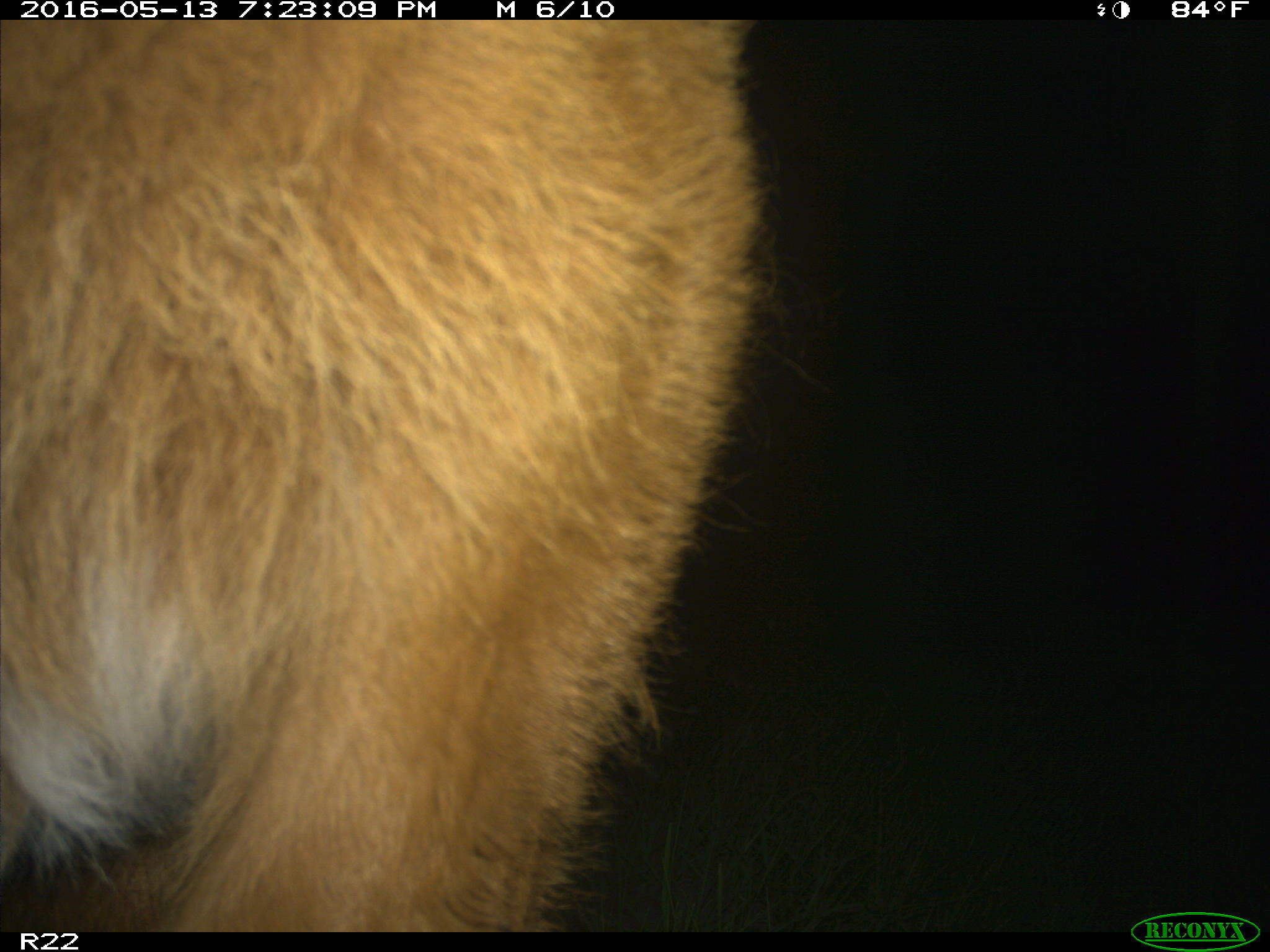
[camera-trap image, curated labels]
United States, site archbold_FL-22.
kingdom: Animalia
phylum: Chordata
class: Mammalia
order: Artiodactyla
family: Bovidae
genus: Bos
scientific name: Bos taurus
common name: domestic cow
Bos taurus (domestic cow).